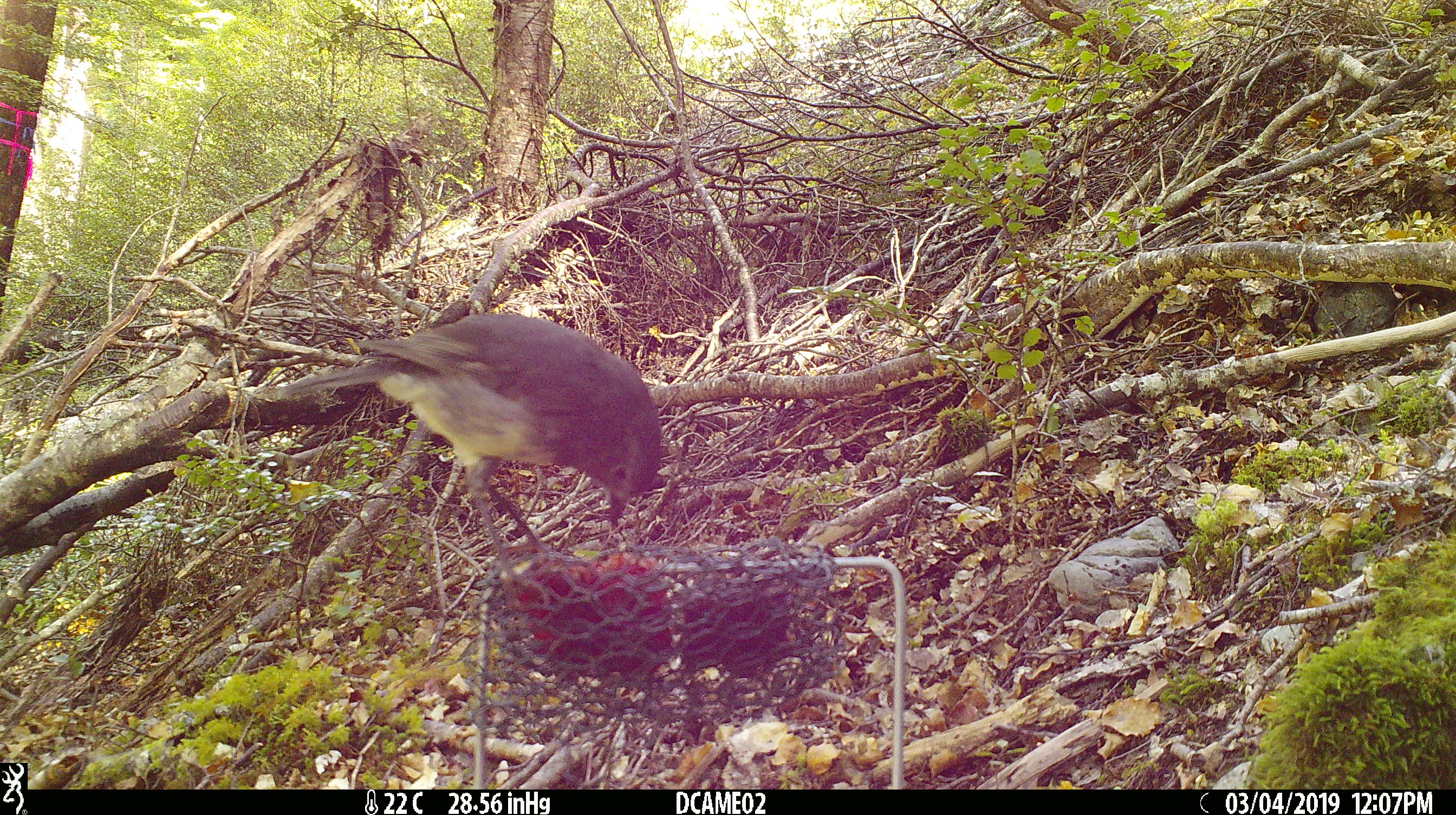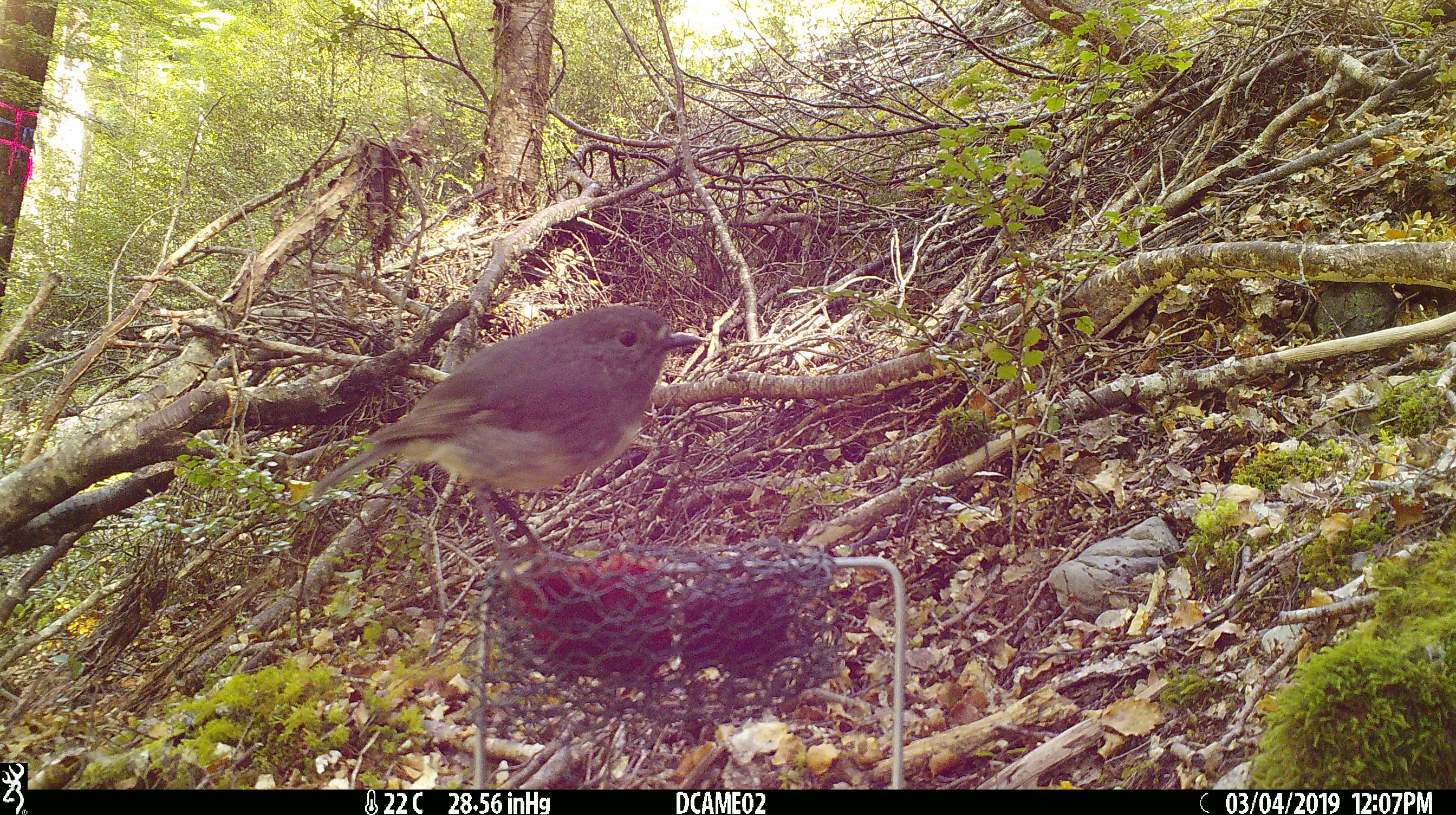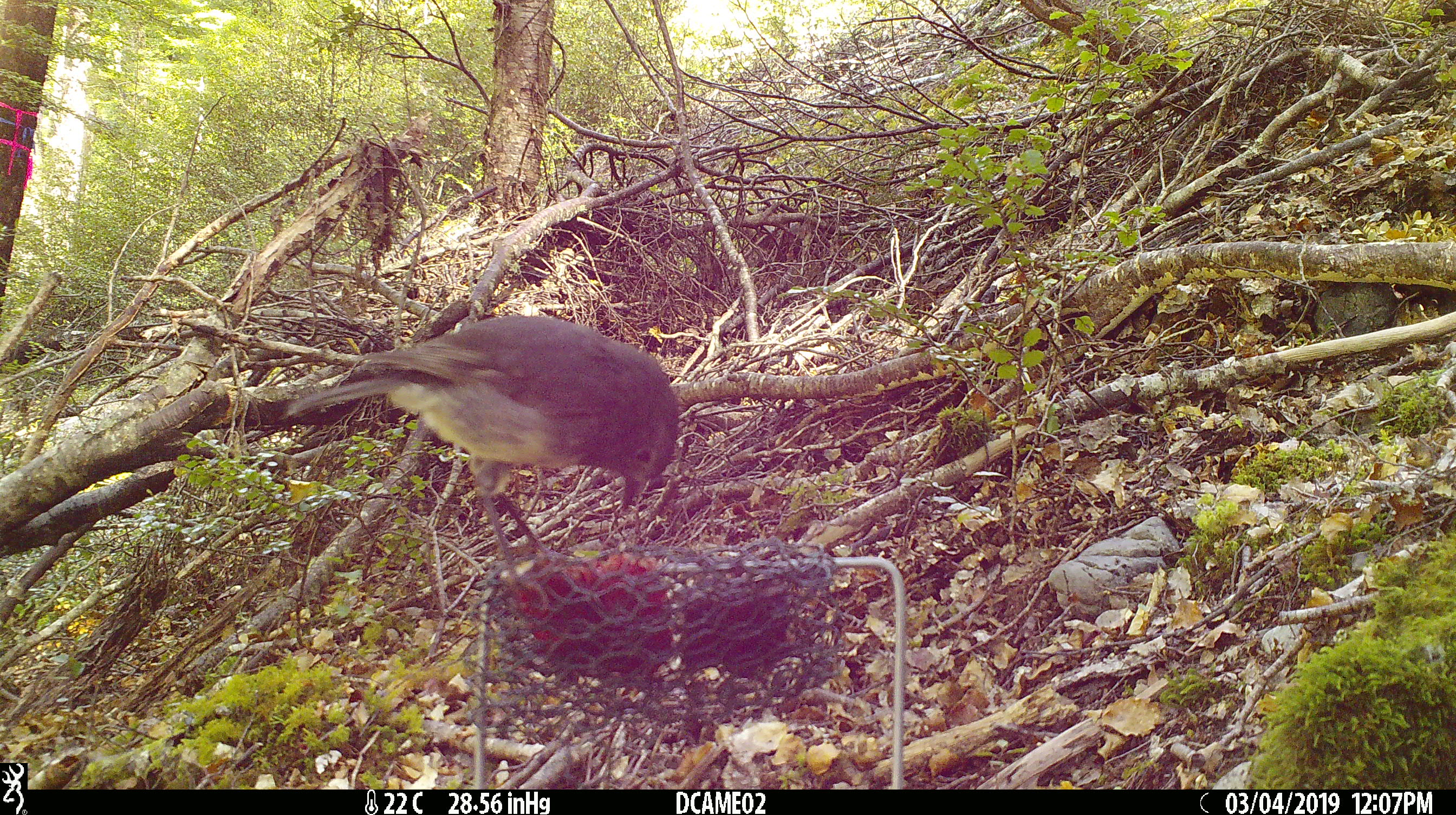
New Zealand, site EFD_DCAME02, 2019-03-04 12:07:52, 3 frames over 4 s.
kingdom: Animalia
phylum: Chordata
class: Aves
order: Passeriformes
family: Petroicidae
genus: Petroica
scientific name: Petroica australis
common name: new zealand robin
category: robin